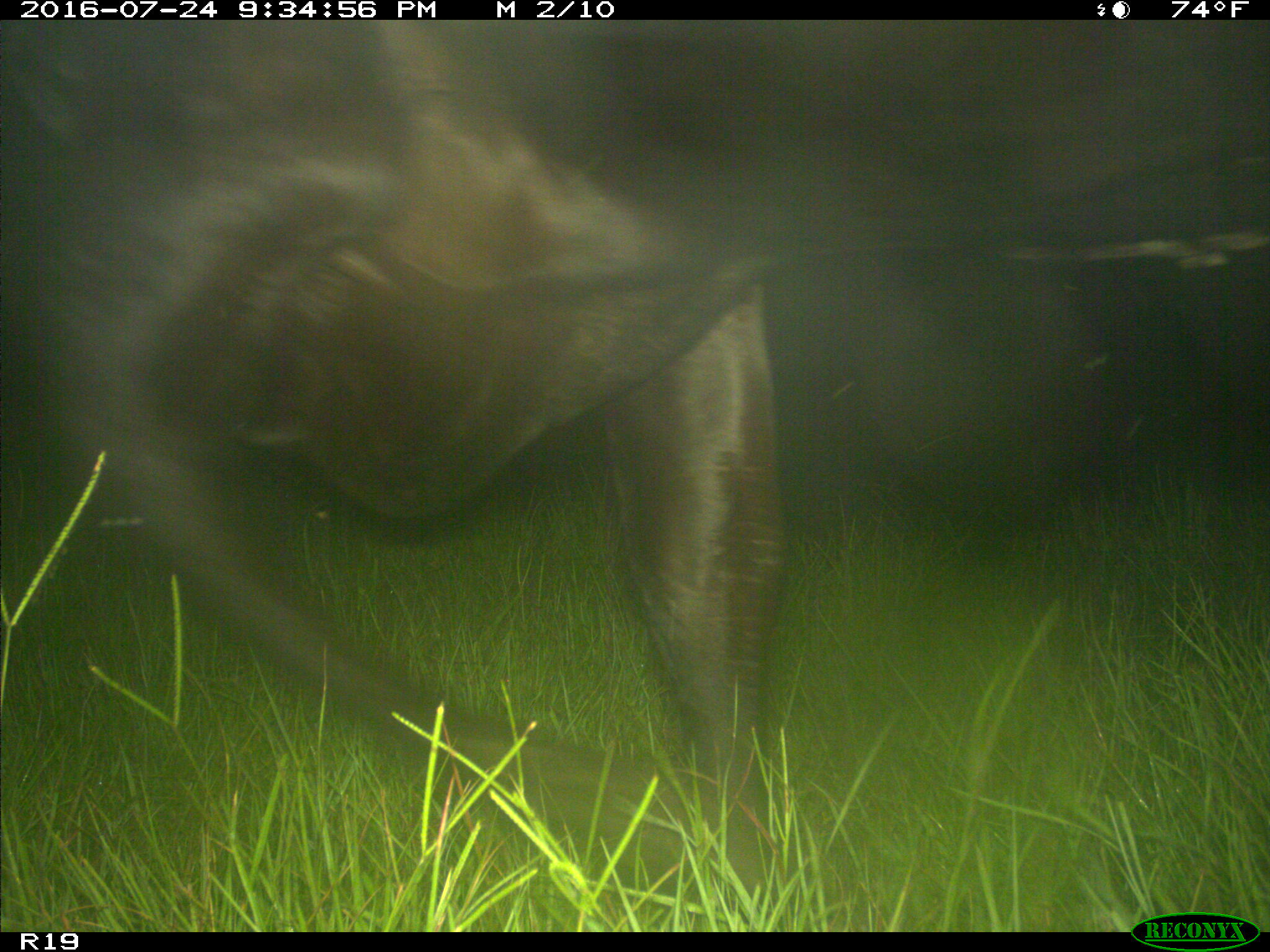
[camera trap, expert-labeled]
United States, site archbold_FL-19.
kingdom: Animalia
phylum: Chordata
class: Mammalia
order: Artiodactyla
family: Bovidae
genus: Bos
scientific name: Bos taurus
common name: domestic cow